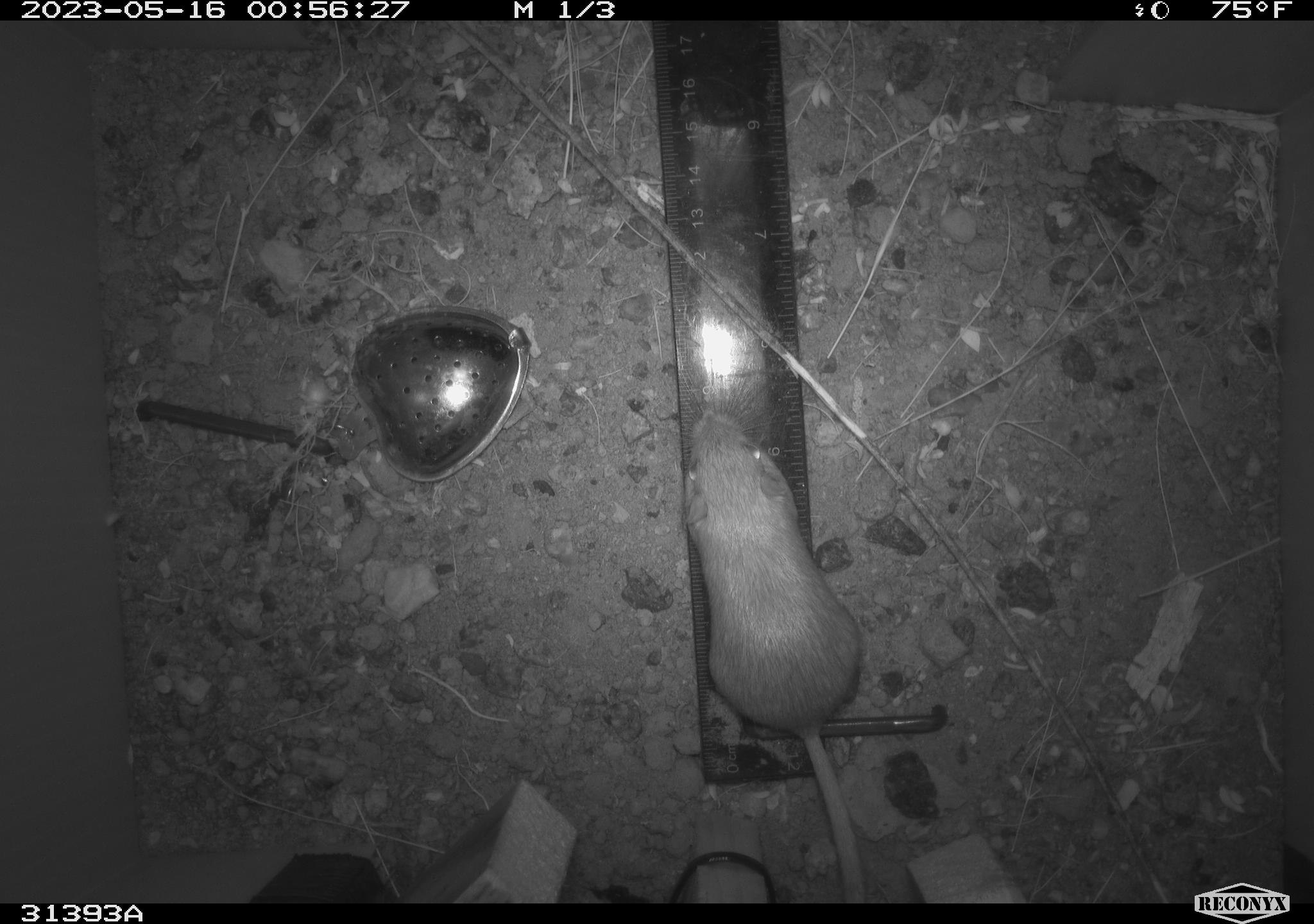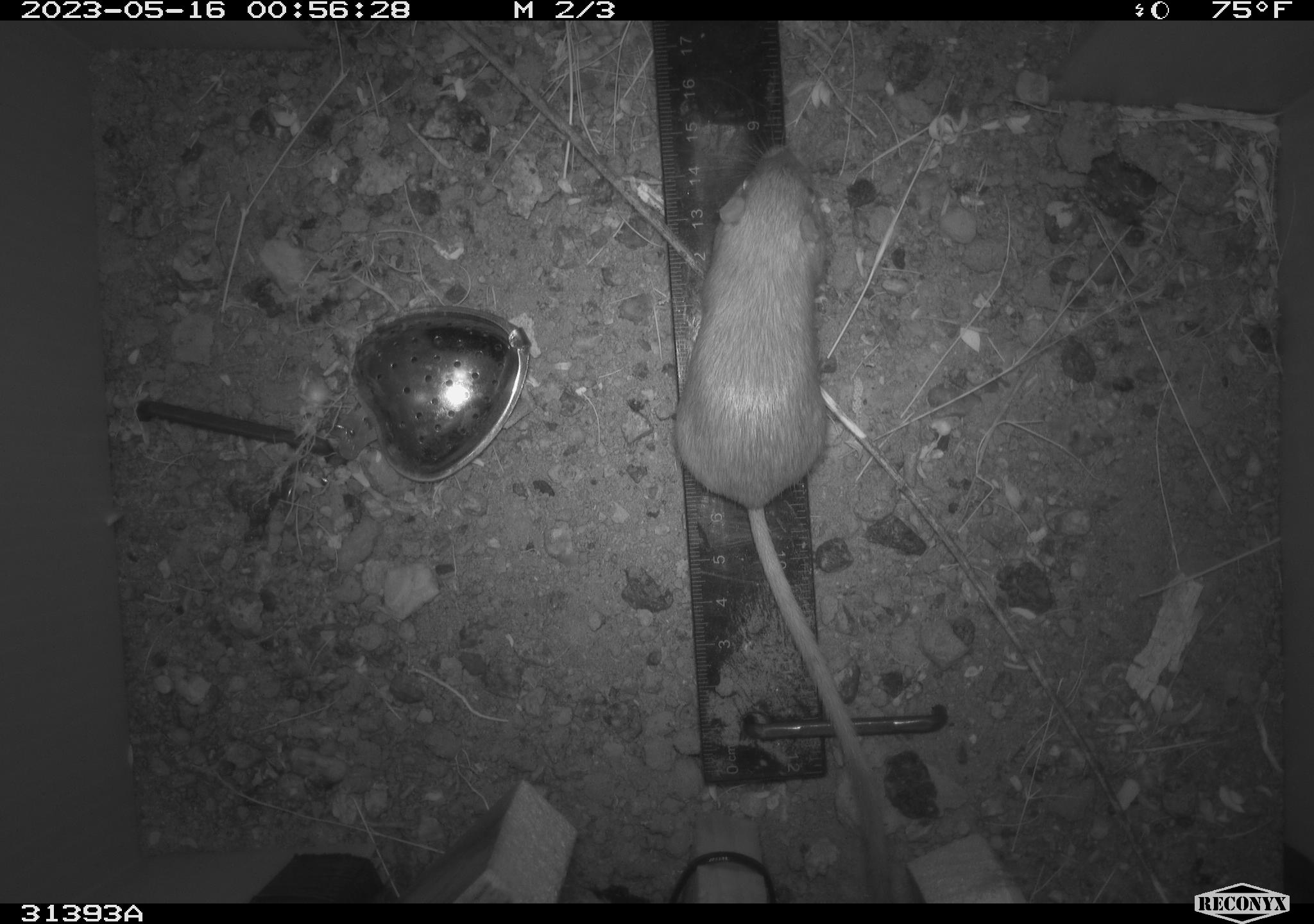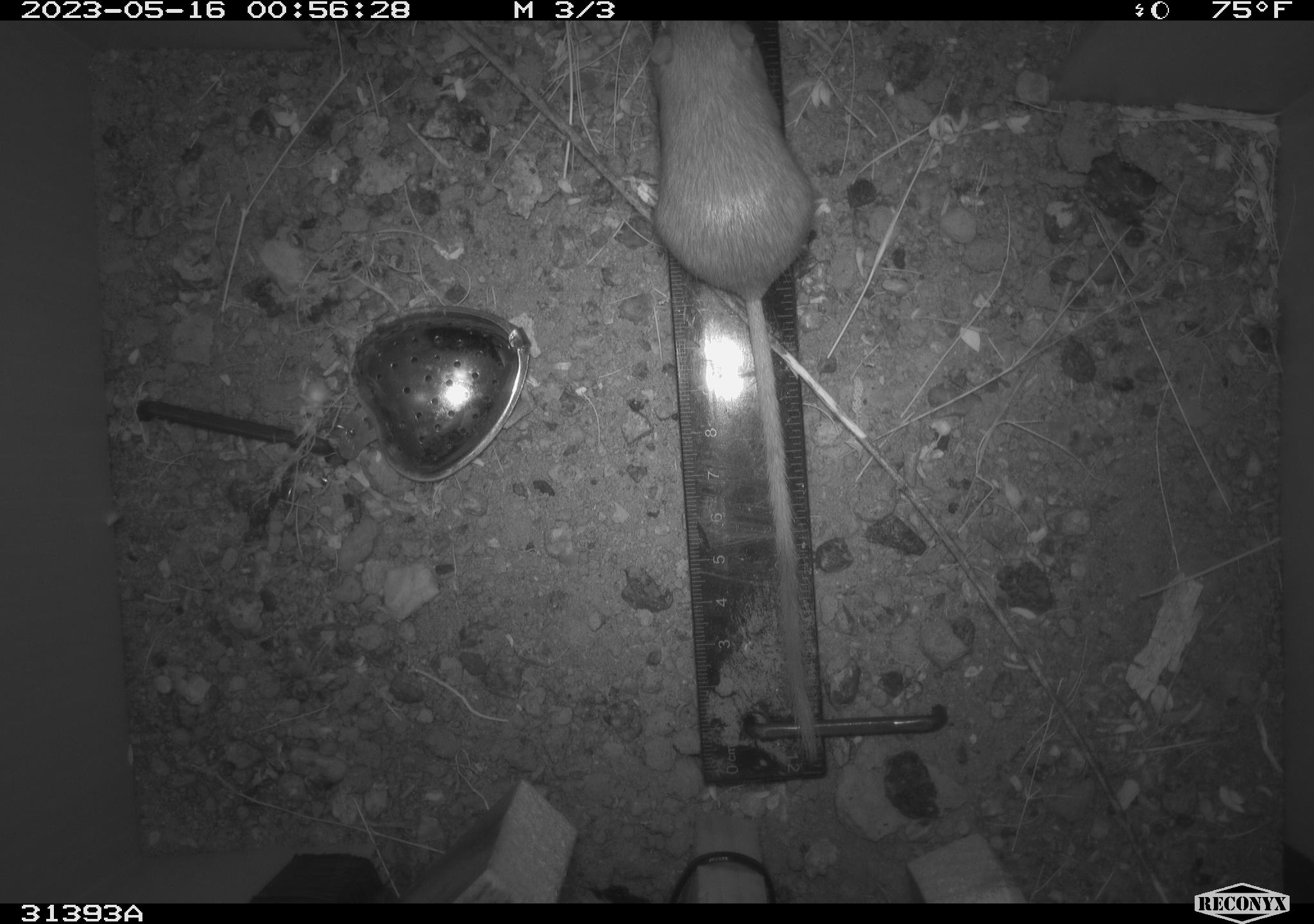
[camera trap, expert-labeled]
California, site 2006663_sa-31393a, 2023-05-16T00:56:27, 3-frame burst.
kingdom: Animalia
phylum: Chordata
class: Mammalia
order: Rodentia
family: Heteromyidae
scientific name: Heteromyidae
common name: kangaroo rats and pocket mice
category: heteromyidae family